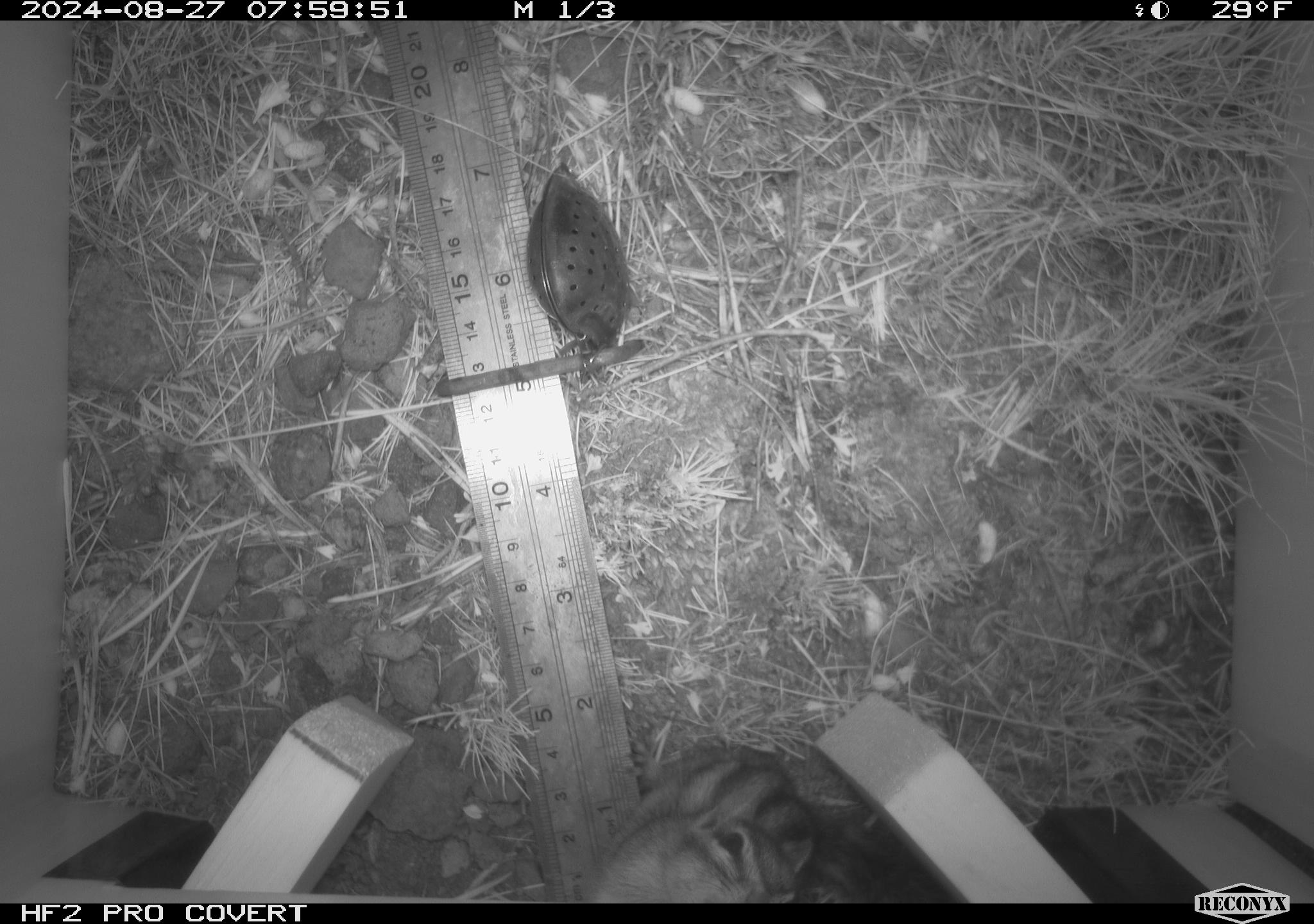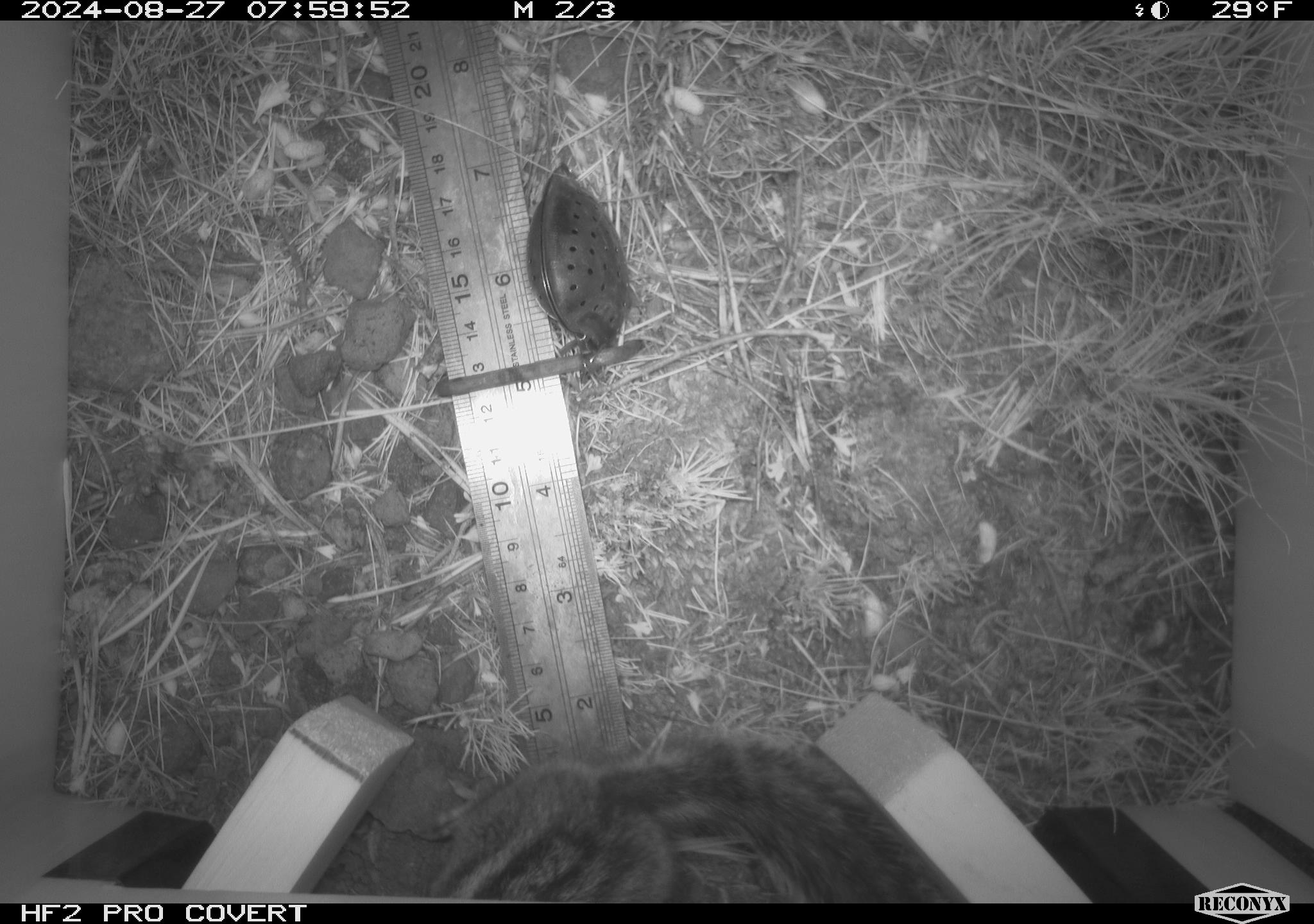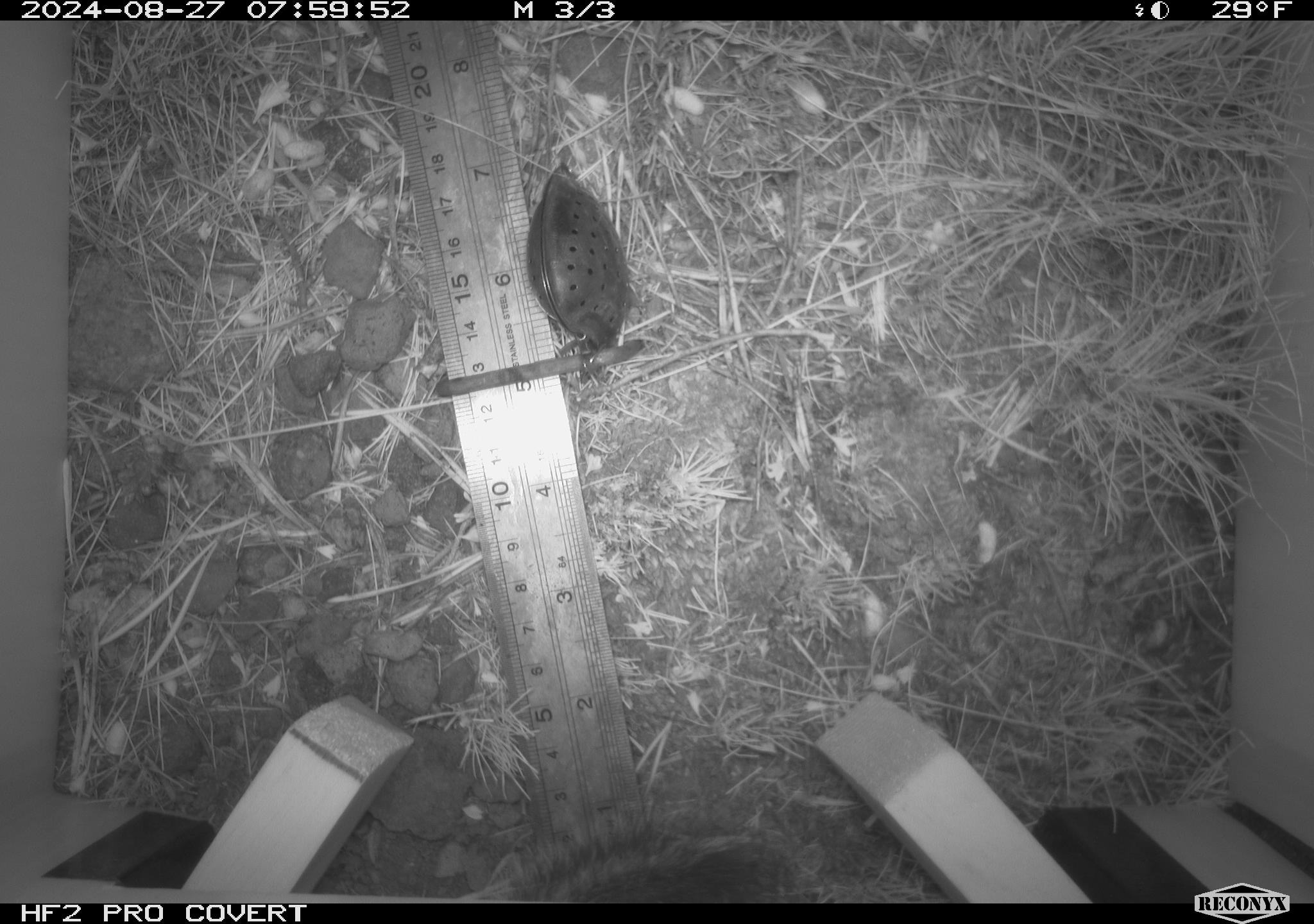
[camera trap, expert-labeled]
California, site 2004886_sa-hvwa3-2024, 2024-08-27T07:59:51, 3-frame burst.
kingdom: Animalia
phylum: Chordata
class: Mammalia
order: Rodentia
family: Sciuridae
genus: Neotamias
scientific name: Neotamias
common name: western chipmunks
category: neotamias species